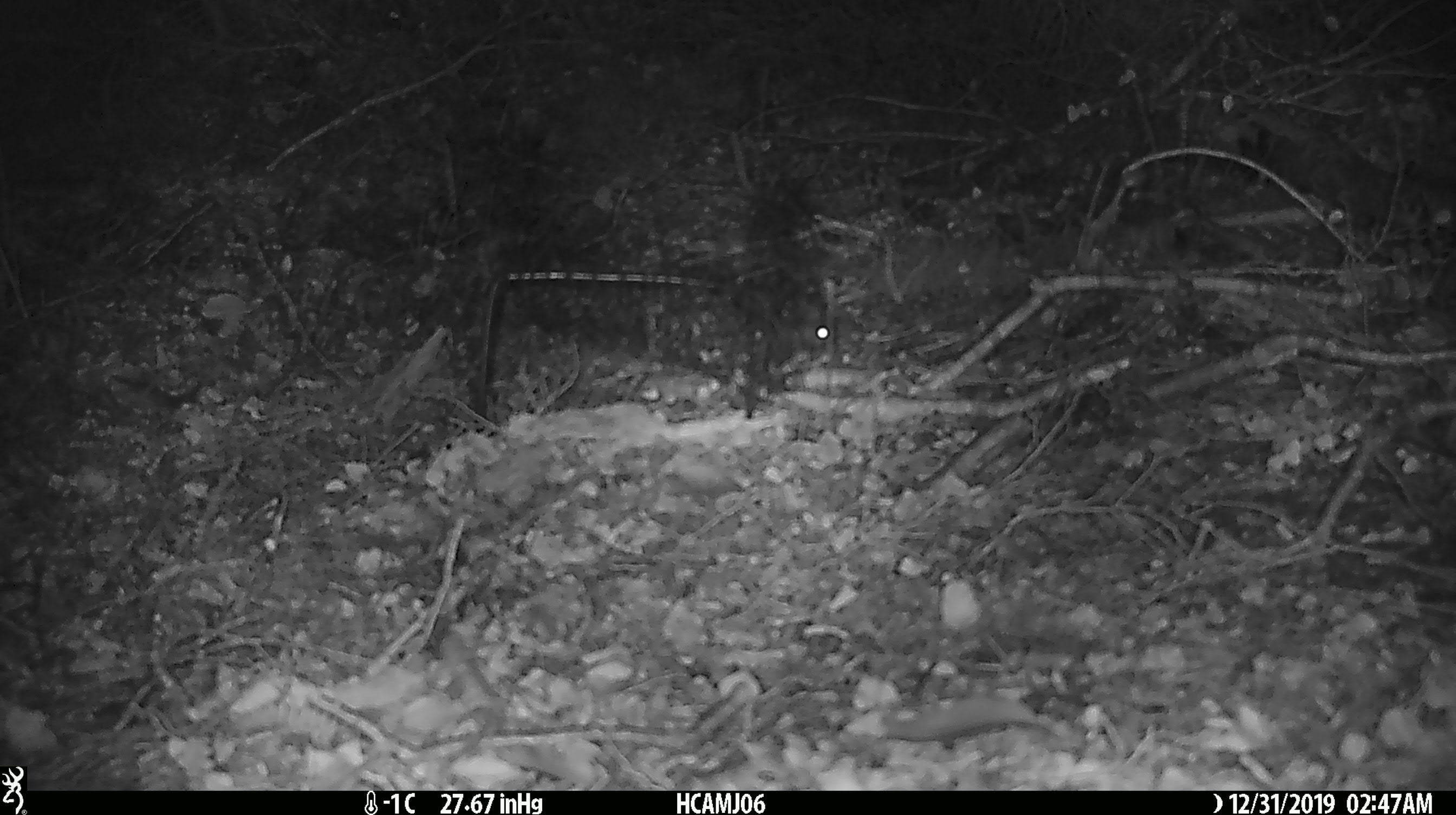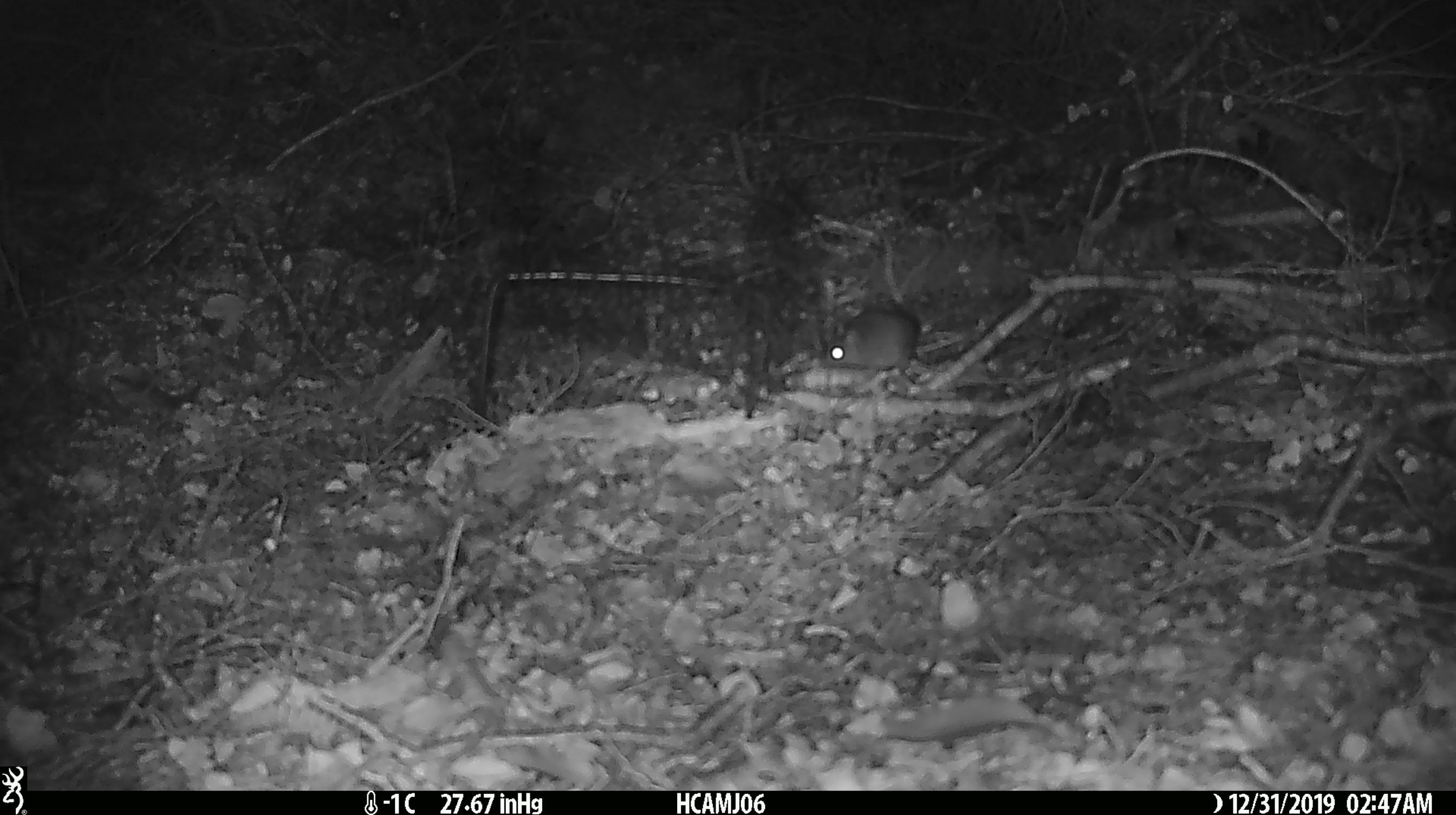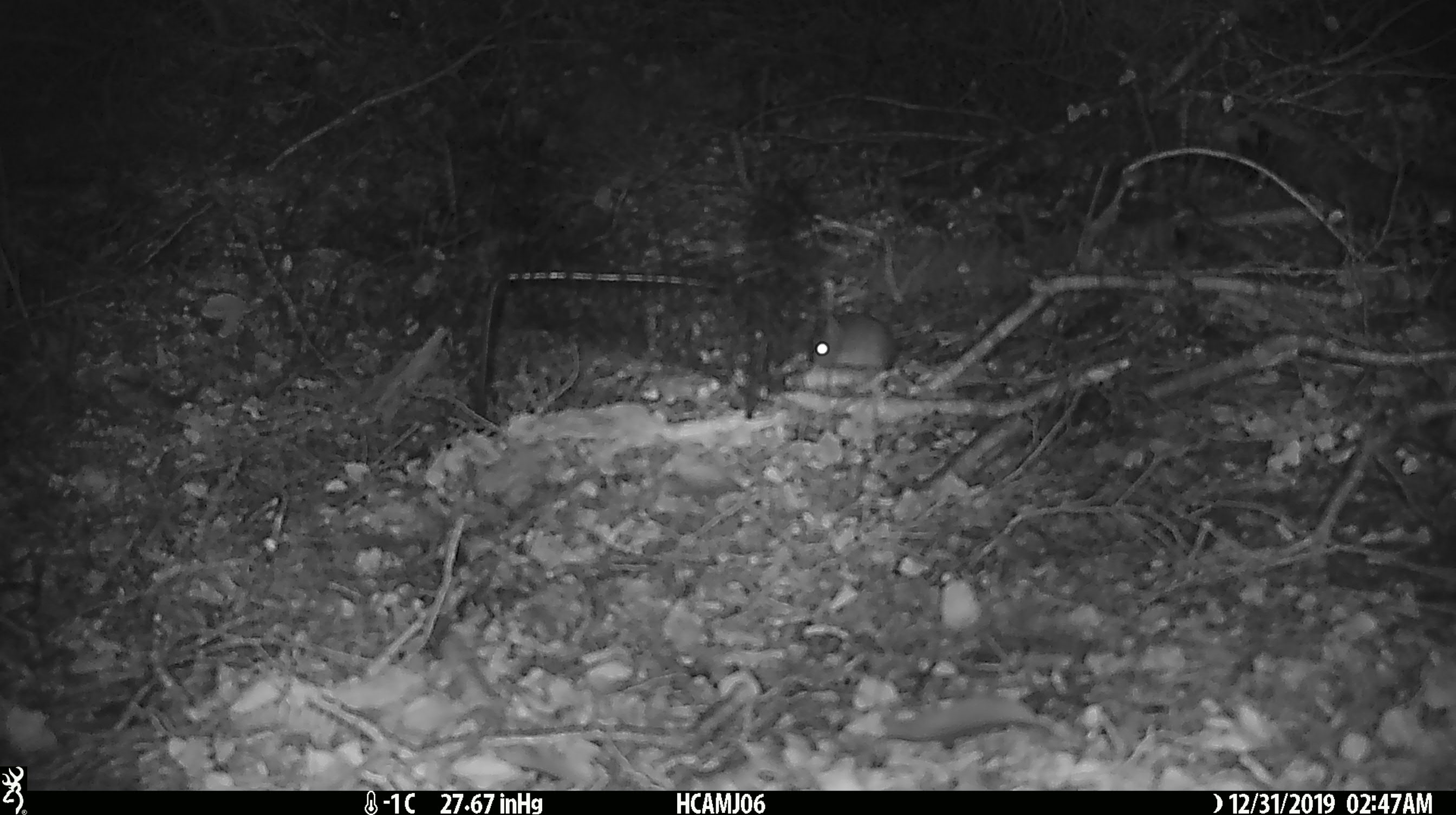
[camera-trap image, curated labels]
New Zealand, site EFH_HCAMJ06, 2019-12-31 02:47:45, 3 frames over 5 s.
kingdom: Animalia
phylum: Chordata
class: Mammalia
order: Rodentia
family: Muridae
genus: Mus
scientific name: Mus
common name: mouse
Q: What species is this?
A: Mouse (Mus).